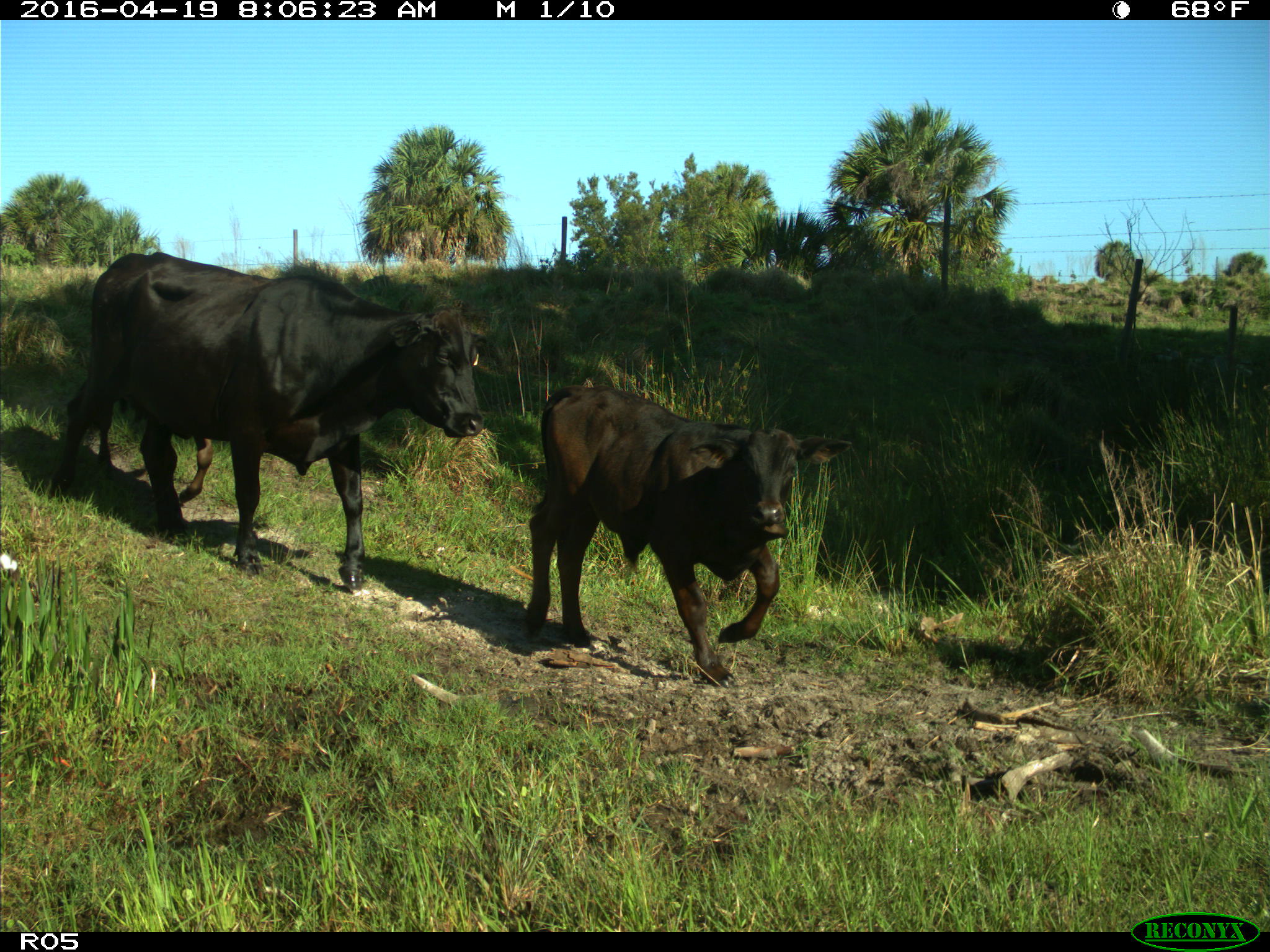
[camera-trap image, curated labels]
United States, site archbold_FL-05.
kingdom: Animalia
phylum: Chordata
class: Mammalia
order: Artiodactyla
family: Bovidae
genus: Bos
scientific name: Bos taurus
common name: domestic cow